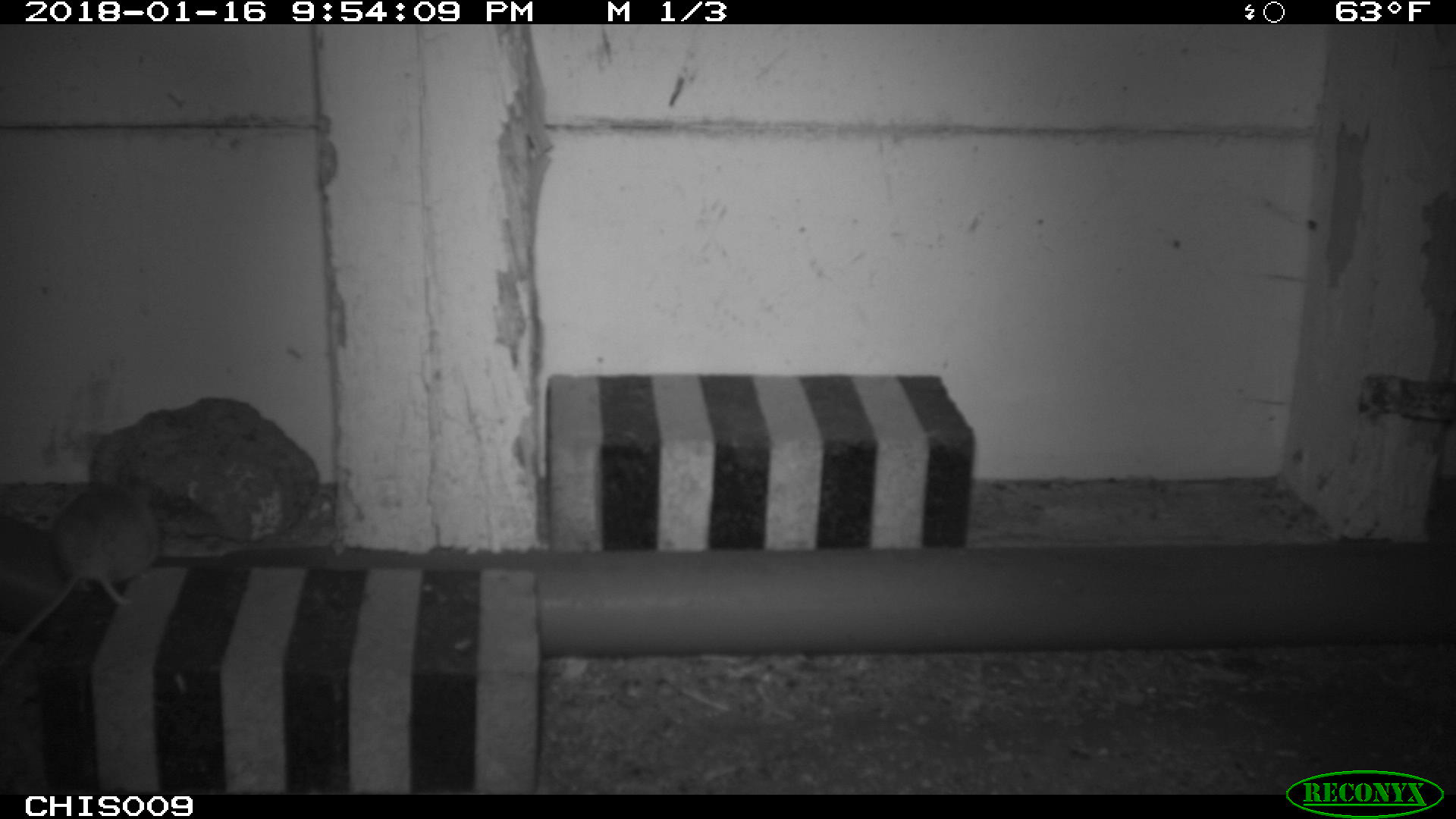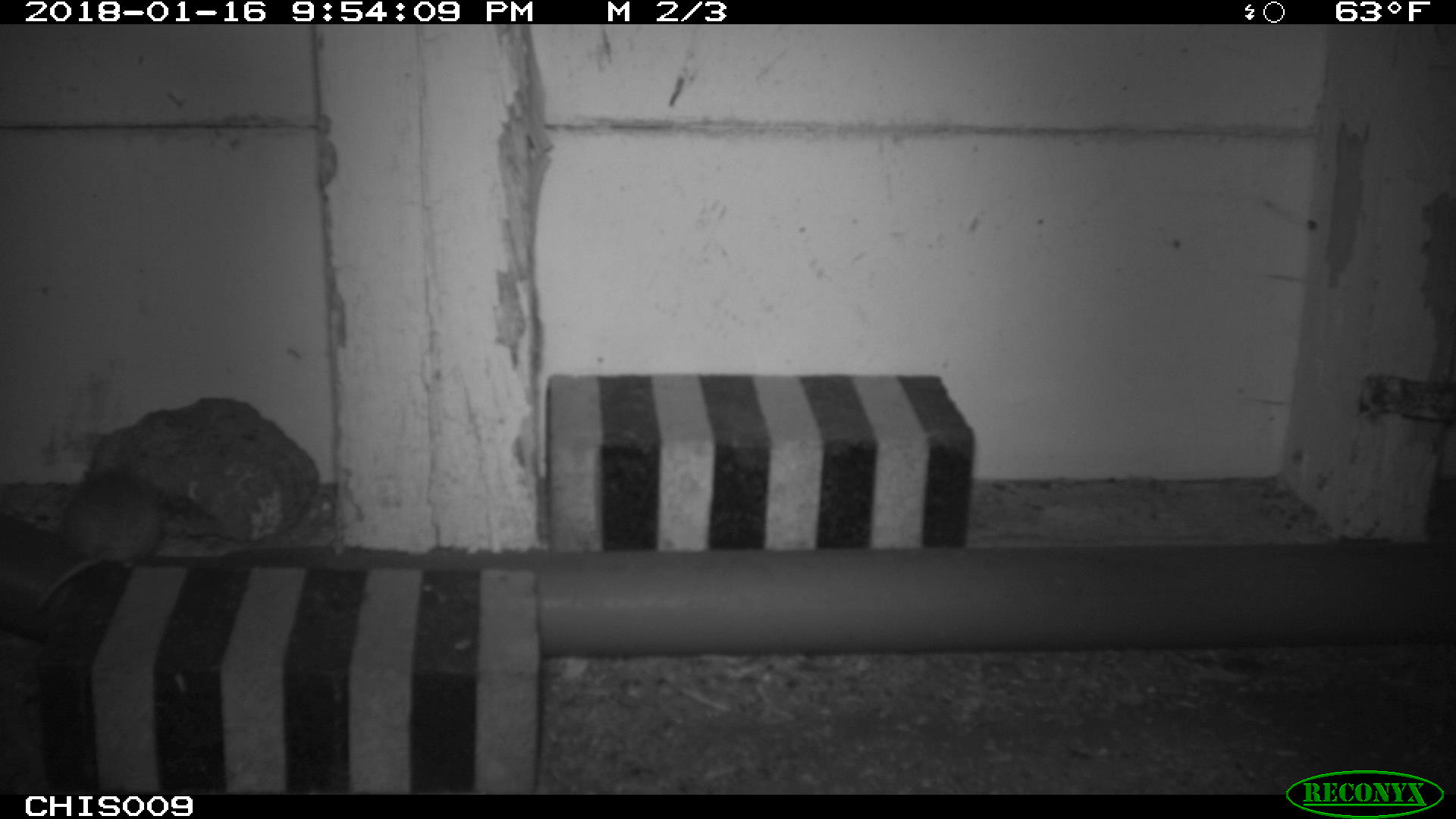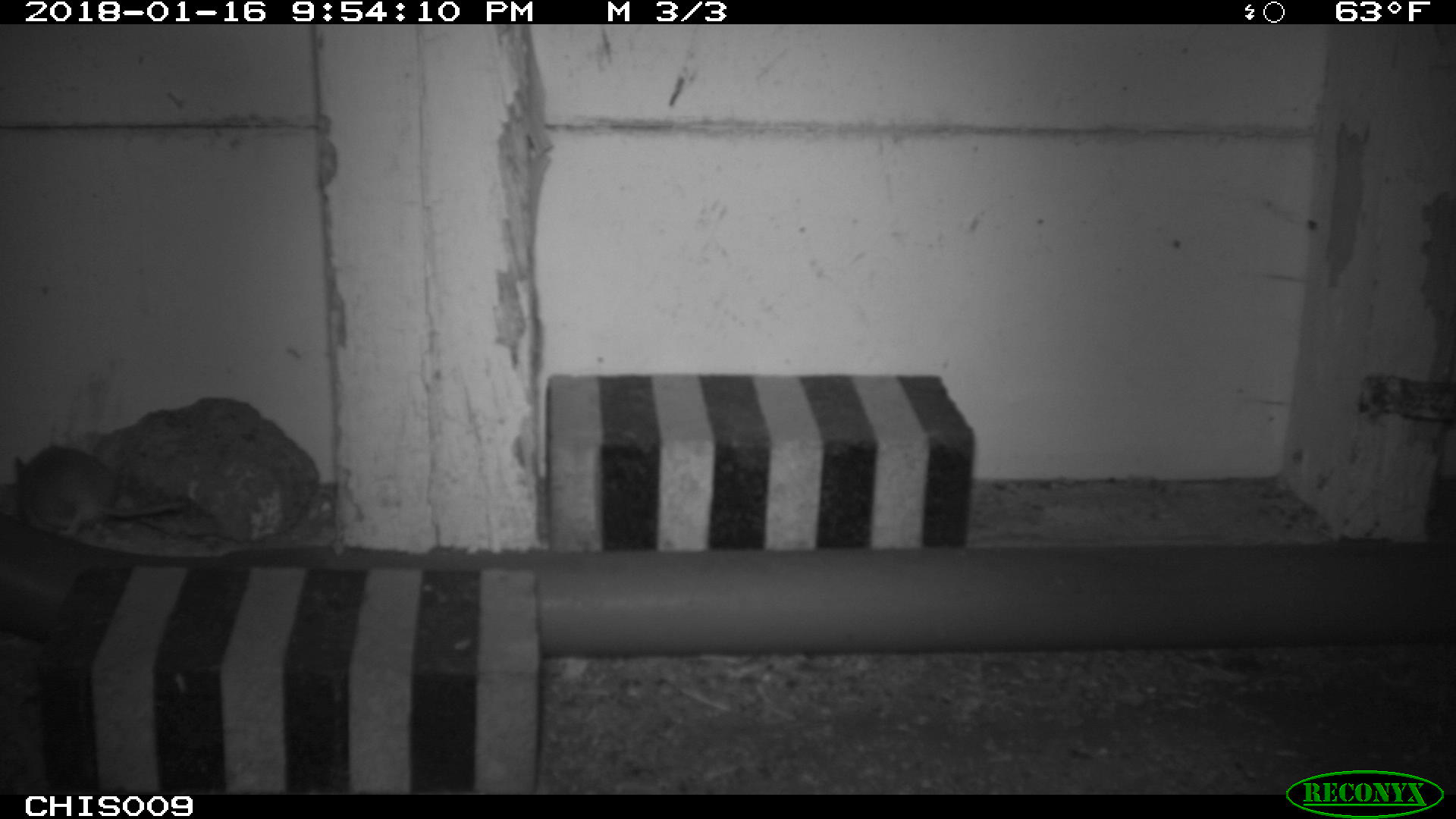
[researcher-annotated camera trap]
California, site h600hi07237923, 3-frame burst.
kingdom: Animalia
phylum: Chordata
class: Mammalia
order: Rodentia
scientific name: Rodentia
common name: rodent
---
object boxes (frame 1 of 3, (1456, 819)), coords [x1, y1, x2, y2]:
rodent: [0, 480, 157, 661]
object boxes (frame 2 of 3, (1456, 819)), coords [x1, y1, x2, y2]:
rodent: [38, 469, 161, 613]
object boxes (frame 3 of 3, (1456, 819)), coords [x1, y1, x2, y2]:
rodent: [14, 445, 184, 537]